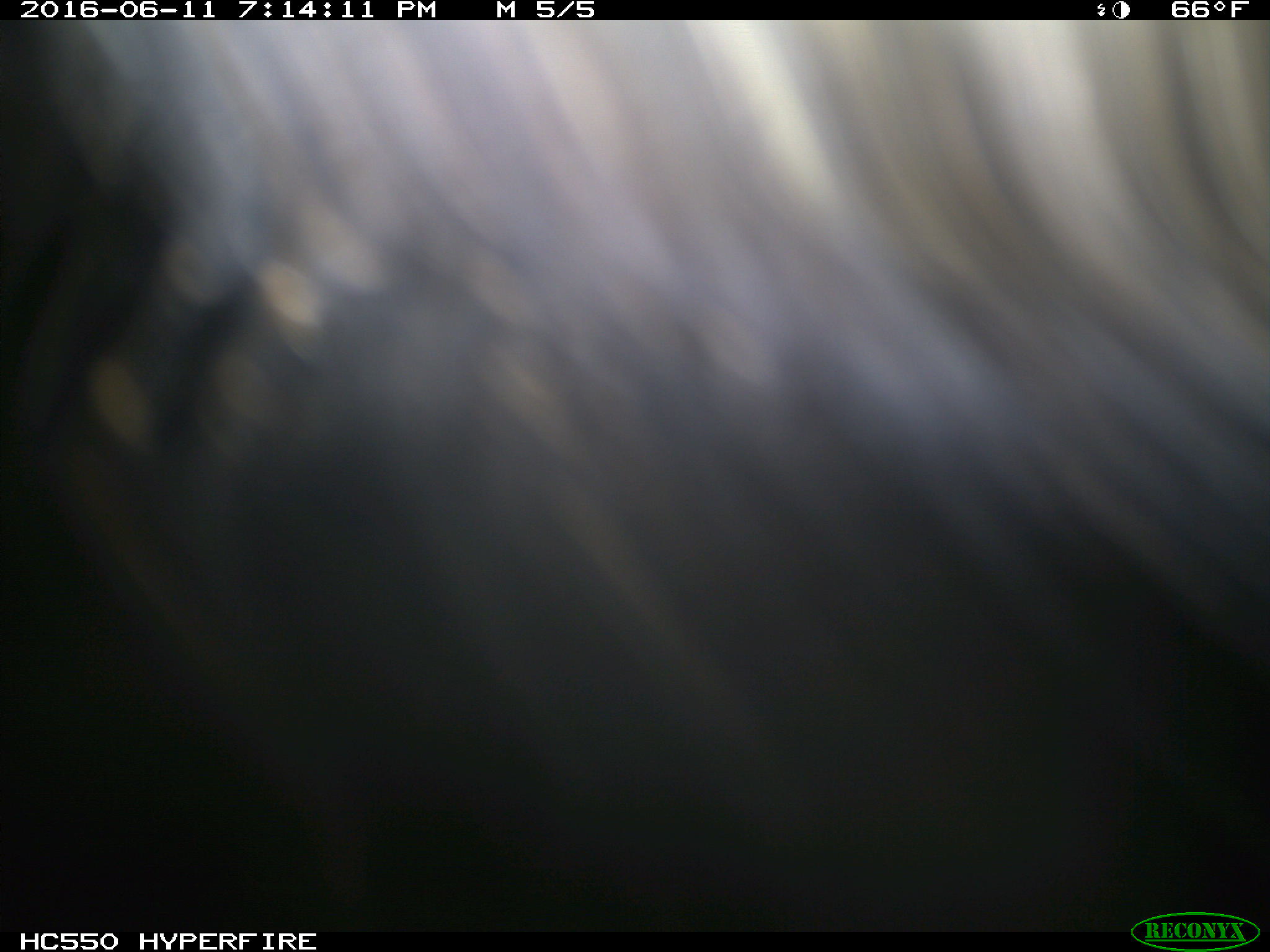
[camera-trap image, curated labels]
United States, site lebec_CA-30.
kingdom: Animalia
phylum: Chordata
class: Mammalia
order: Artiodactyla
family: Bovidae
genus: Bos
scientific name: Bos taurus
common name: domestic cow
Bos taurus (domestic cow).